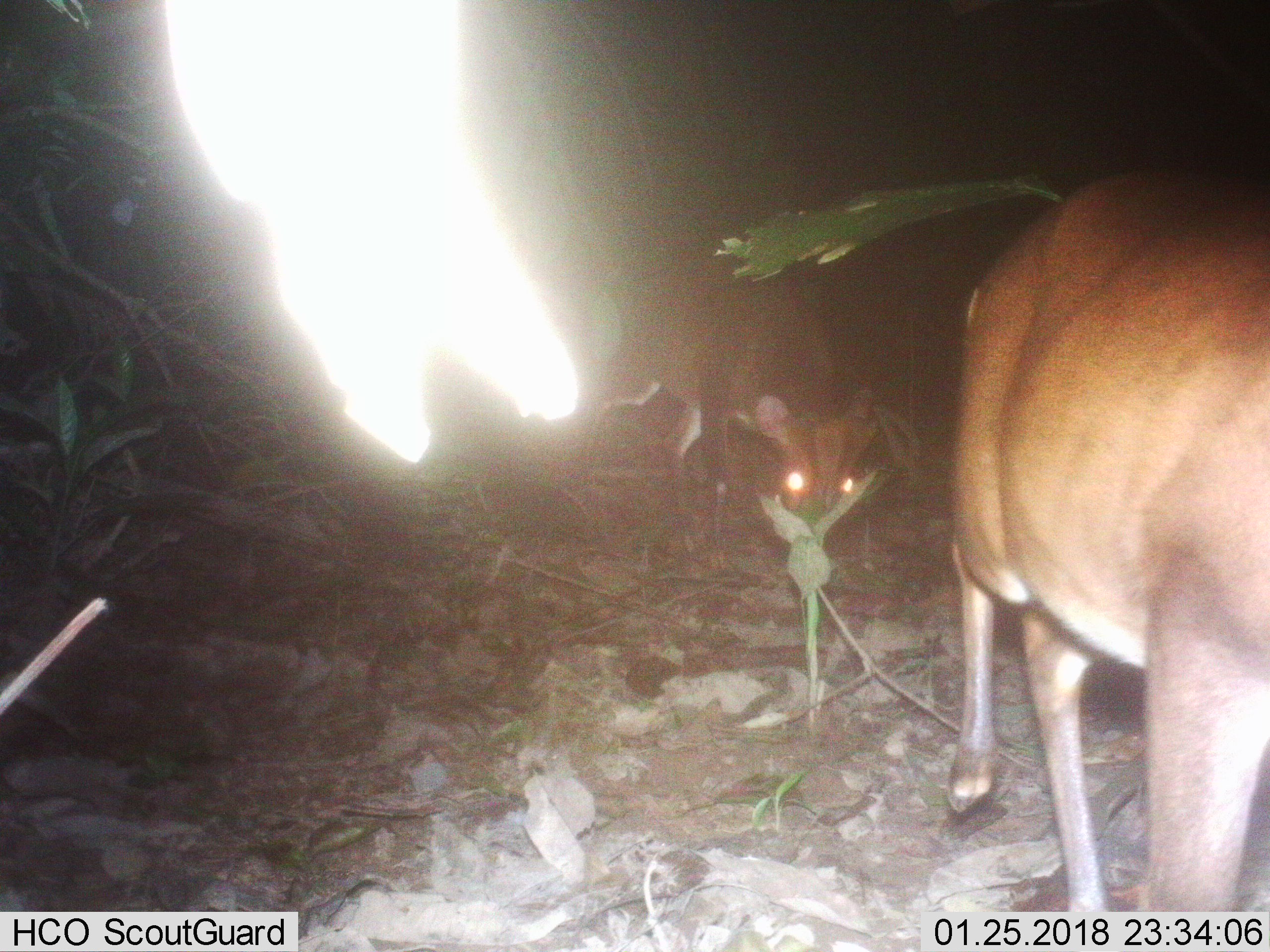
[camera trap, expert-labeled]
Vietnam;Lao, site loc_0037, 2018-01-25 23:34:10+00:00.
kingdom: Animalia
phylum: Chordata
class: Mammalia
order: Artiodactyla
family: Cervidae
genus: Muntiacus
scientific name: Muntiacus vuquangensis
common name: large-antlered muntjac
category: large antlered muntjac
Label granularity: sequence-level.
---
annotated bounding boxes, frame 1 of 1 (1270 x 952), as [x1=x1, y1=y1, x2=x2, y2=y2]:
large antlered muntjac: [x1=948, y1=170, x2=1270, y2=912]; [x1=571, y1=238, x2=870, y2=566]